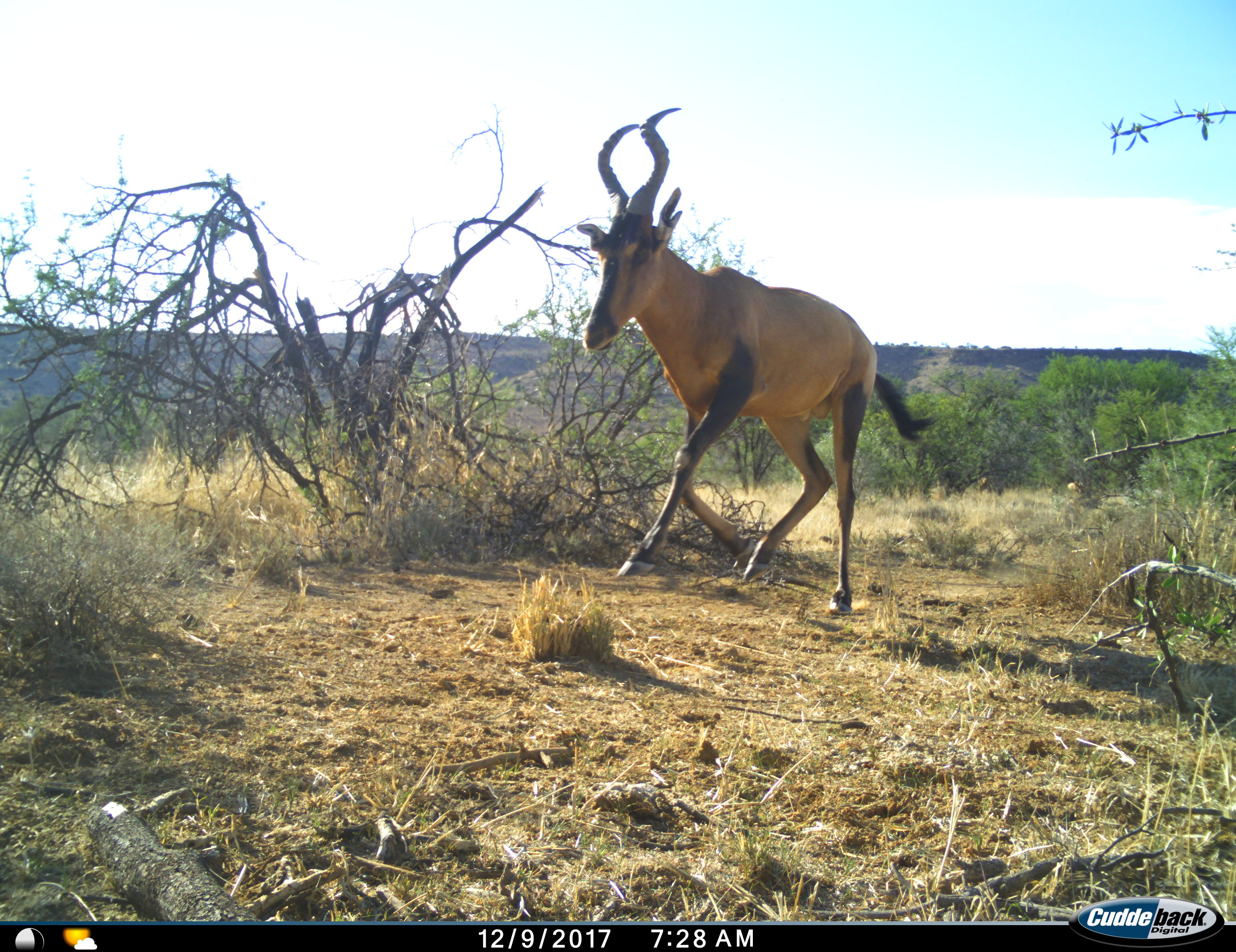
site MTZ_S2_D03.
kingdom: Animalia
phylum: Chordata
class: Mammalia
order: Artiodactyla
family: Bovidae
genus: Alcelaphus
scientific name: Alcelaphus buselaphus caama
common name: red hartebeest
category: hartebeestred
Hartebeestred (red hartebeest) (Alcelaphus buselaphus caama), count 1. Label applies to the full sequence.